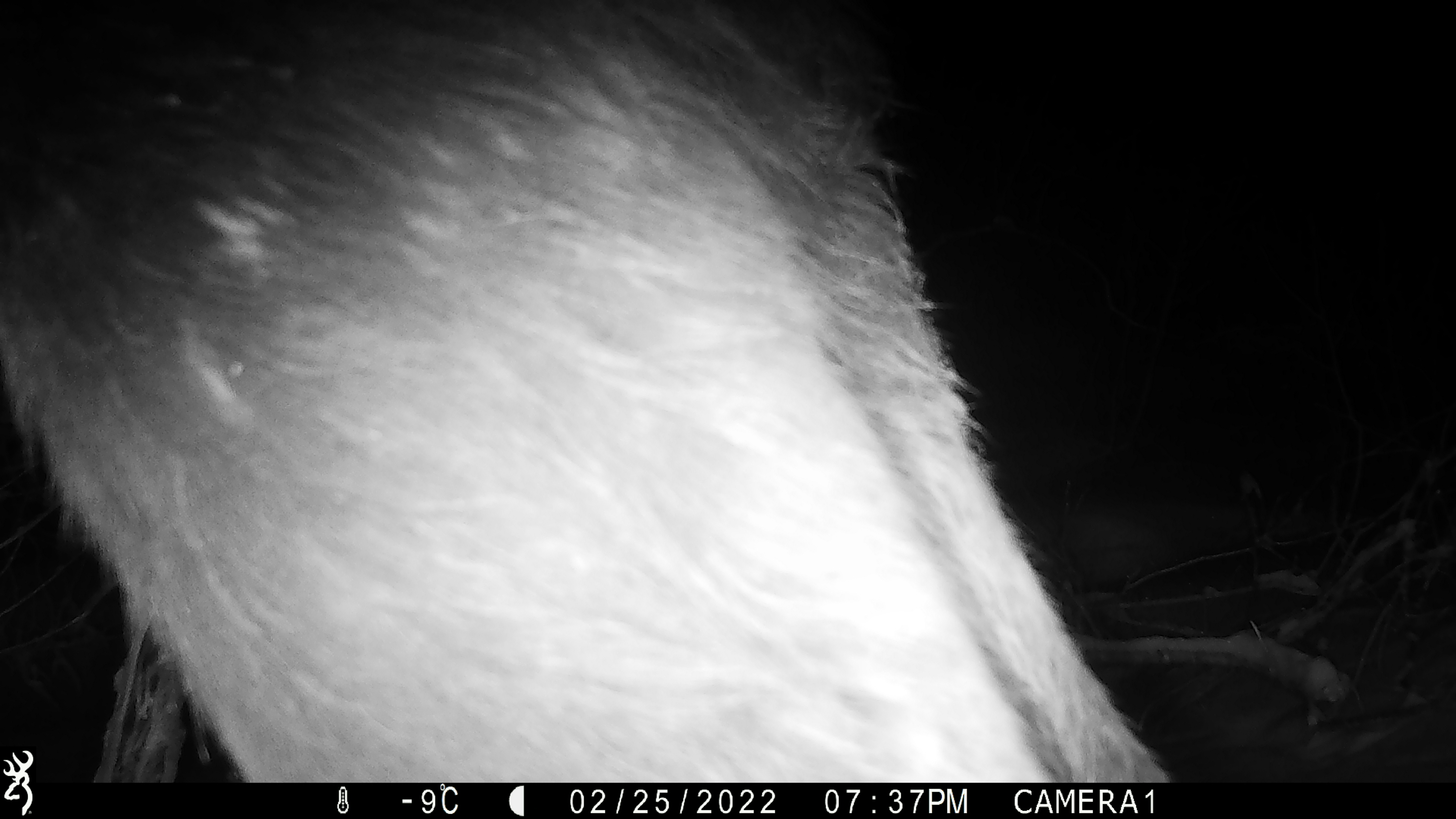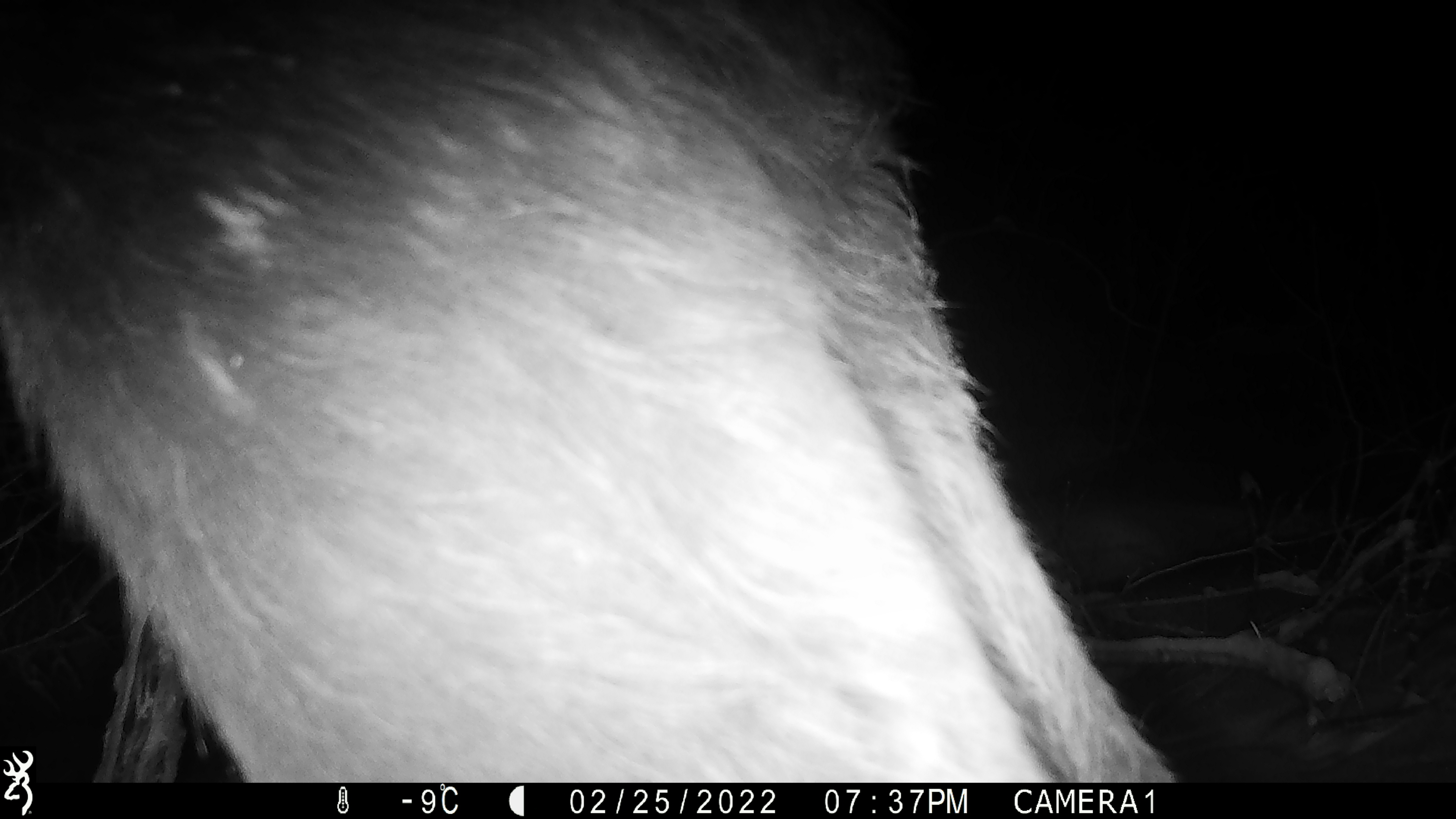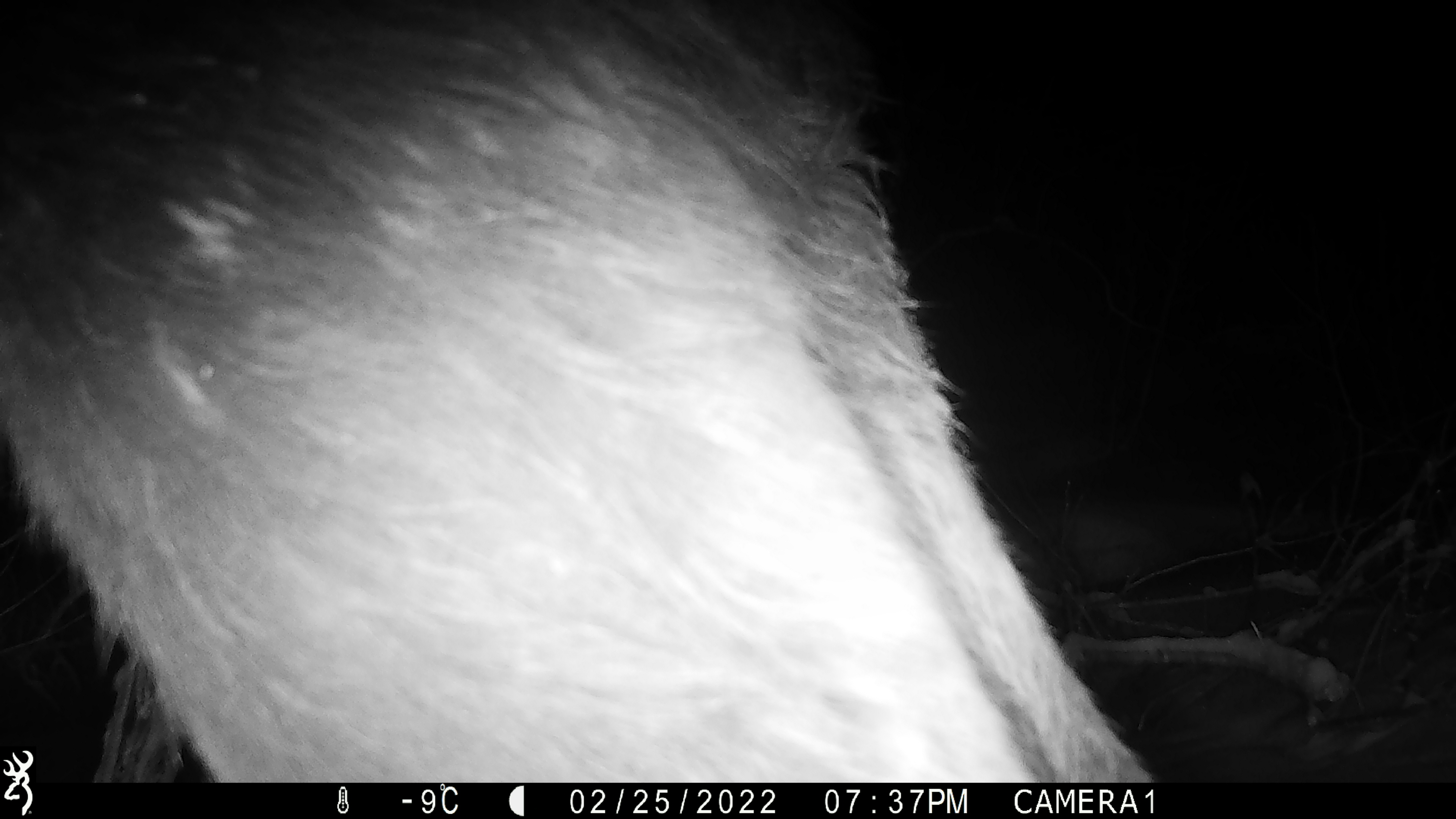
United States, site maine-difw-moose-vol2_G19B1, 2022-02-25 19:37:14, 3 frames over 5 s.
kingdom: Animalia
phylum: Chordata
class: Mammalia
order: Artiodactyla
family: Cervidae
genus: Alces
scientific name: Alces alces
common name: moose